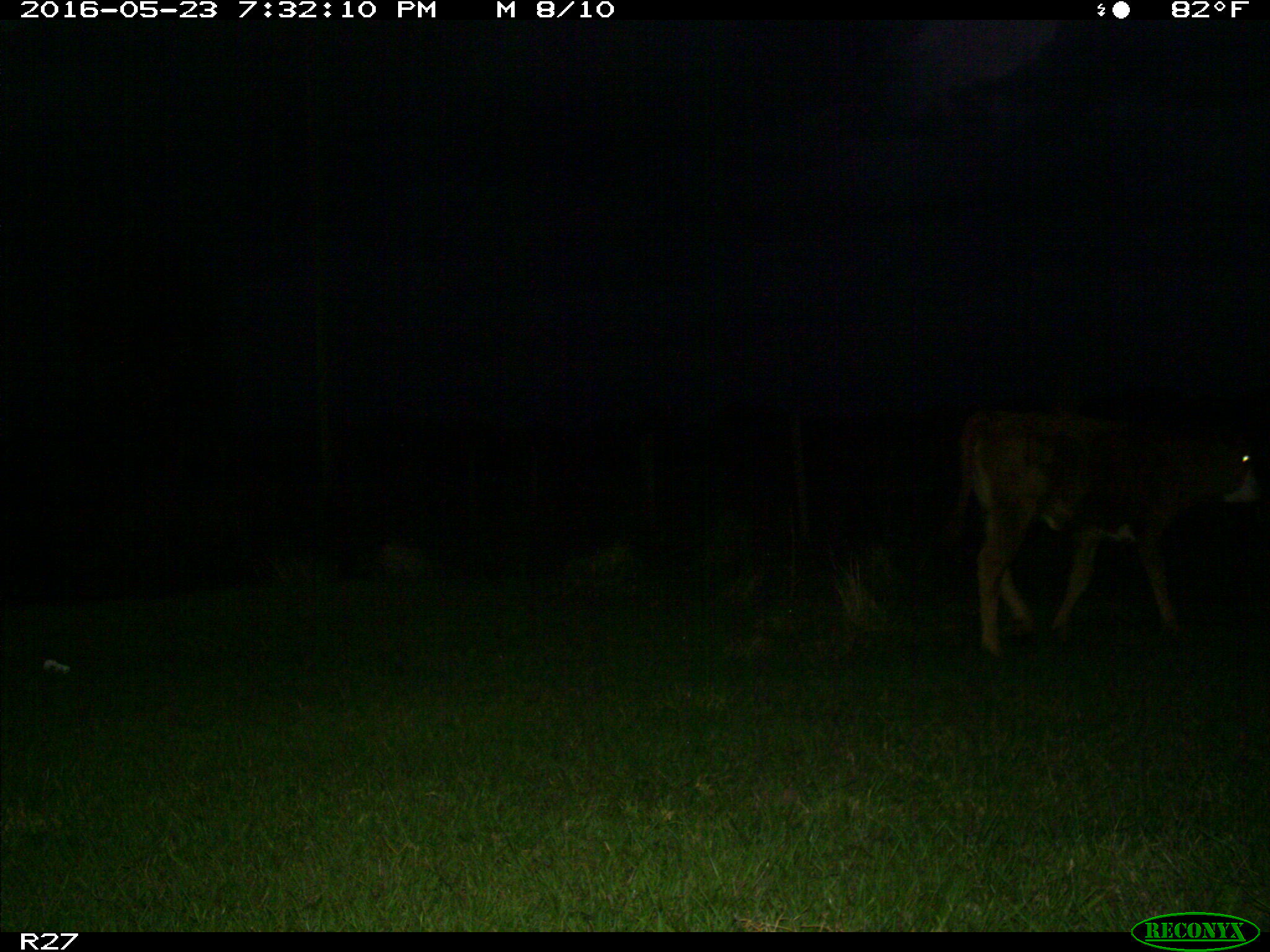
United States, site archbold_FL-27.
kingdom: Animalia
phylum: Chordata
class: Mammalia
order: Artiodactyla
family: Bovidae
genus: Bos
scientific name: Bos taurus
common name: domestic cow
Bos taurus (domestic cow).